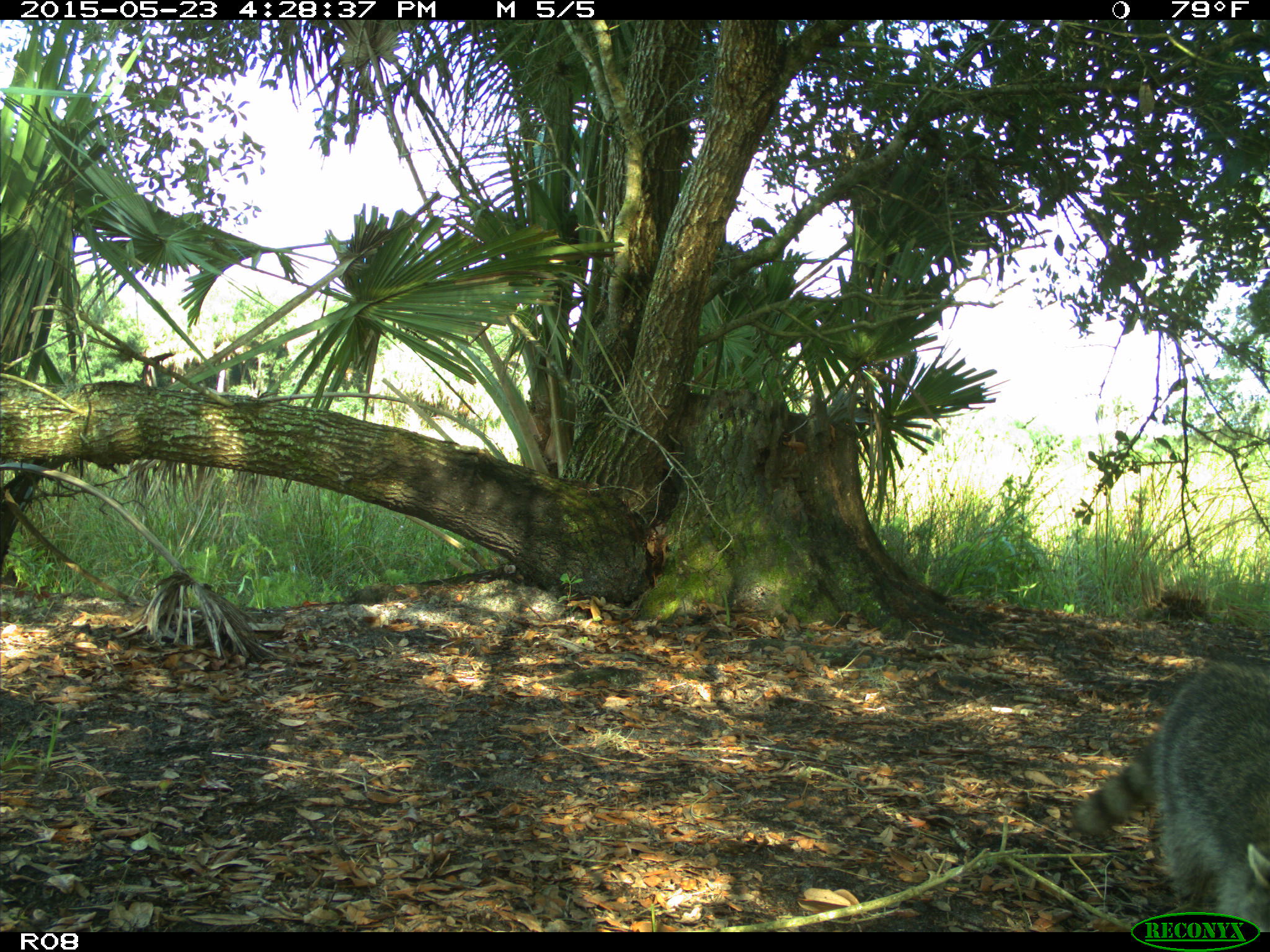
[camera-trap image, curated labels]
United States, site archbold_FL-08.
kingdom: Animalia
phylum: Chordata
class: Mammalia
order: Carnivora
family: Procyonidae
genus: Procyon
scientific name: Procyon lotor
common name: common raccoon